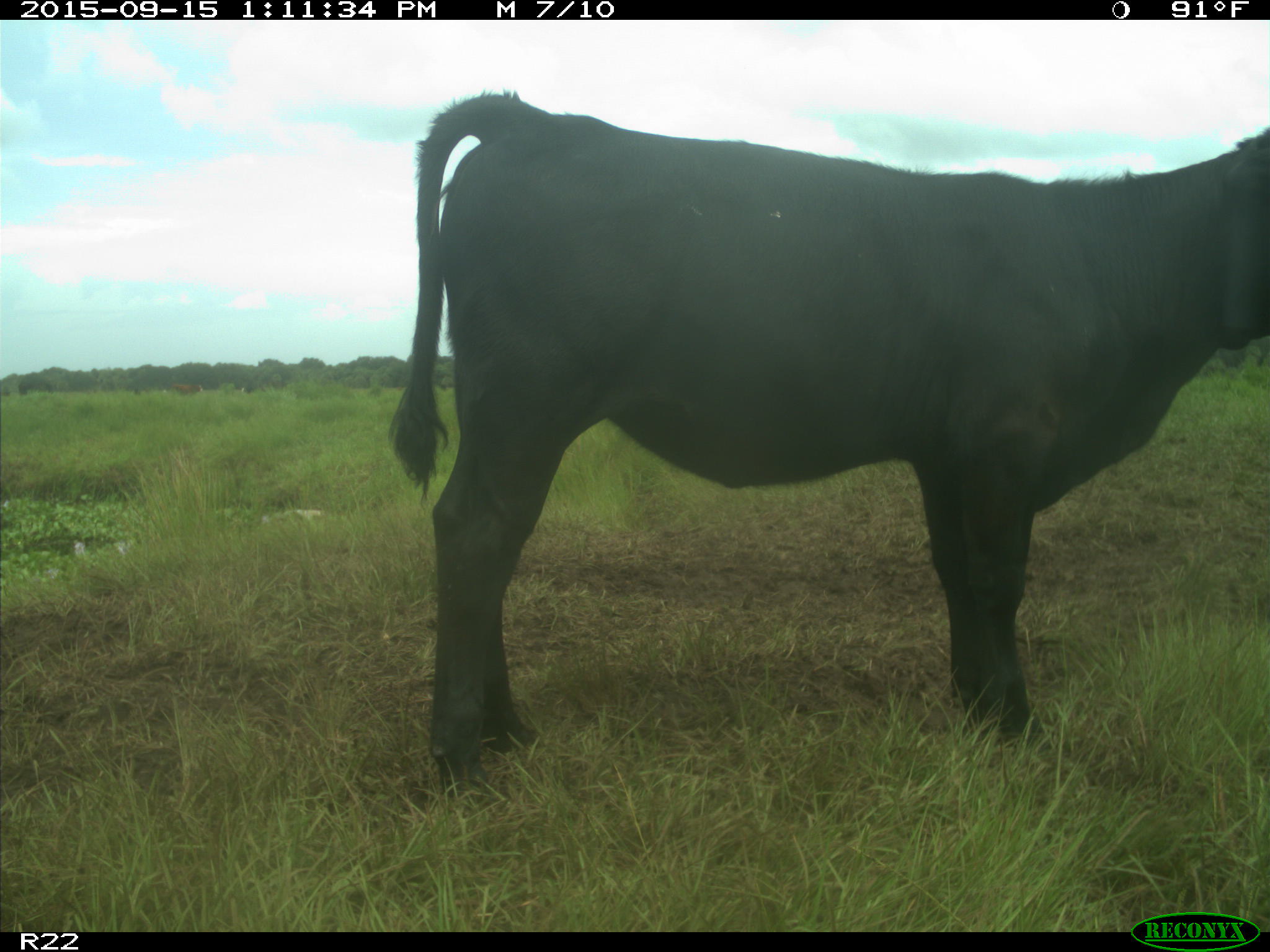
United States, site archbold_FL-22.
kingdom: Animalia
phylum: Chordata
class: Mammalia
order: Artiodactyla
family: Bovidae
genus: Bos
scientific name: Bos taurus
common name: domestic cow